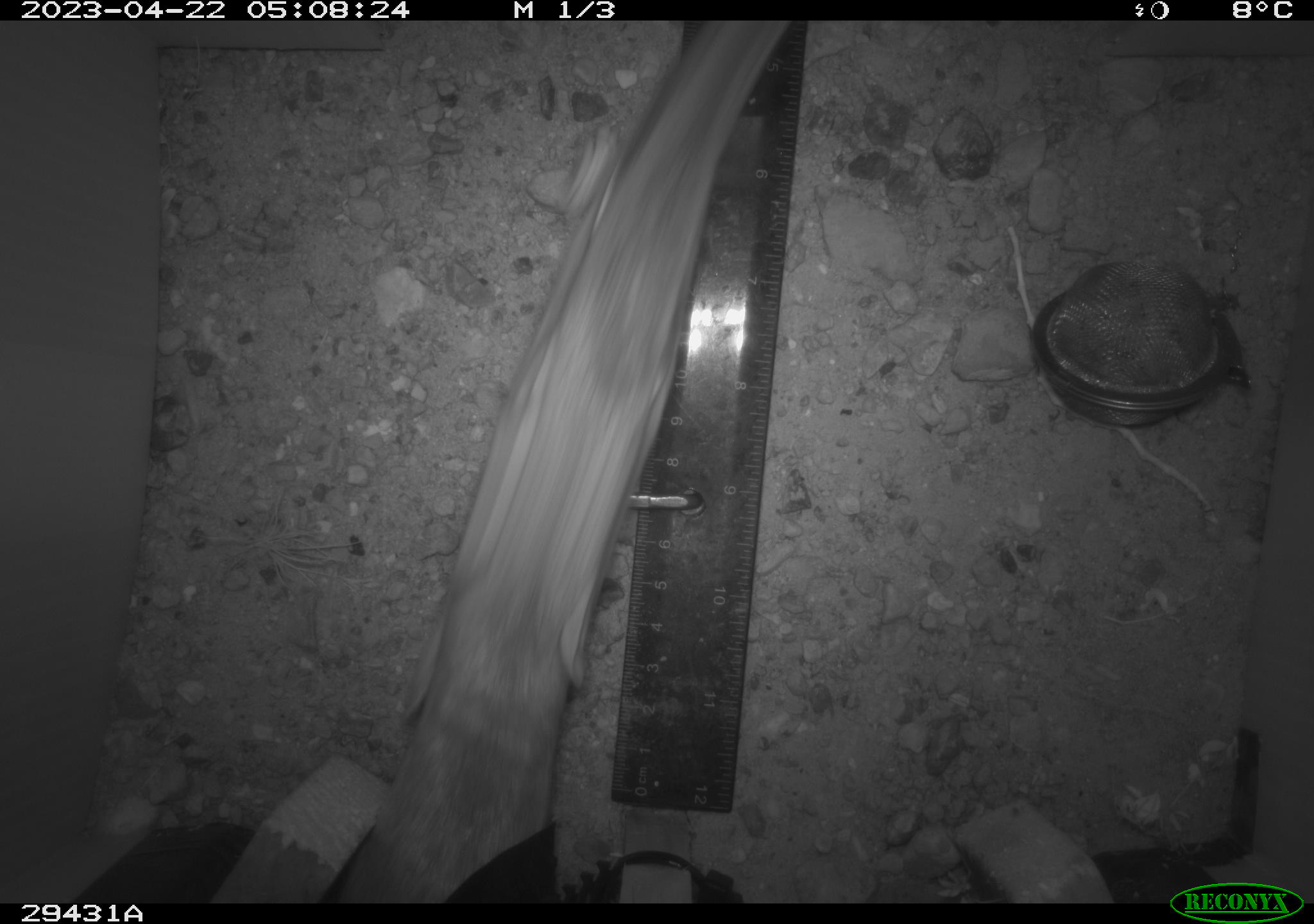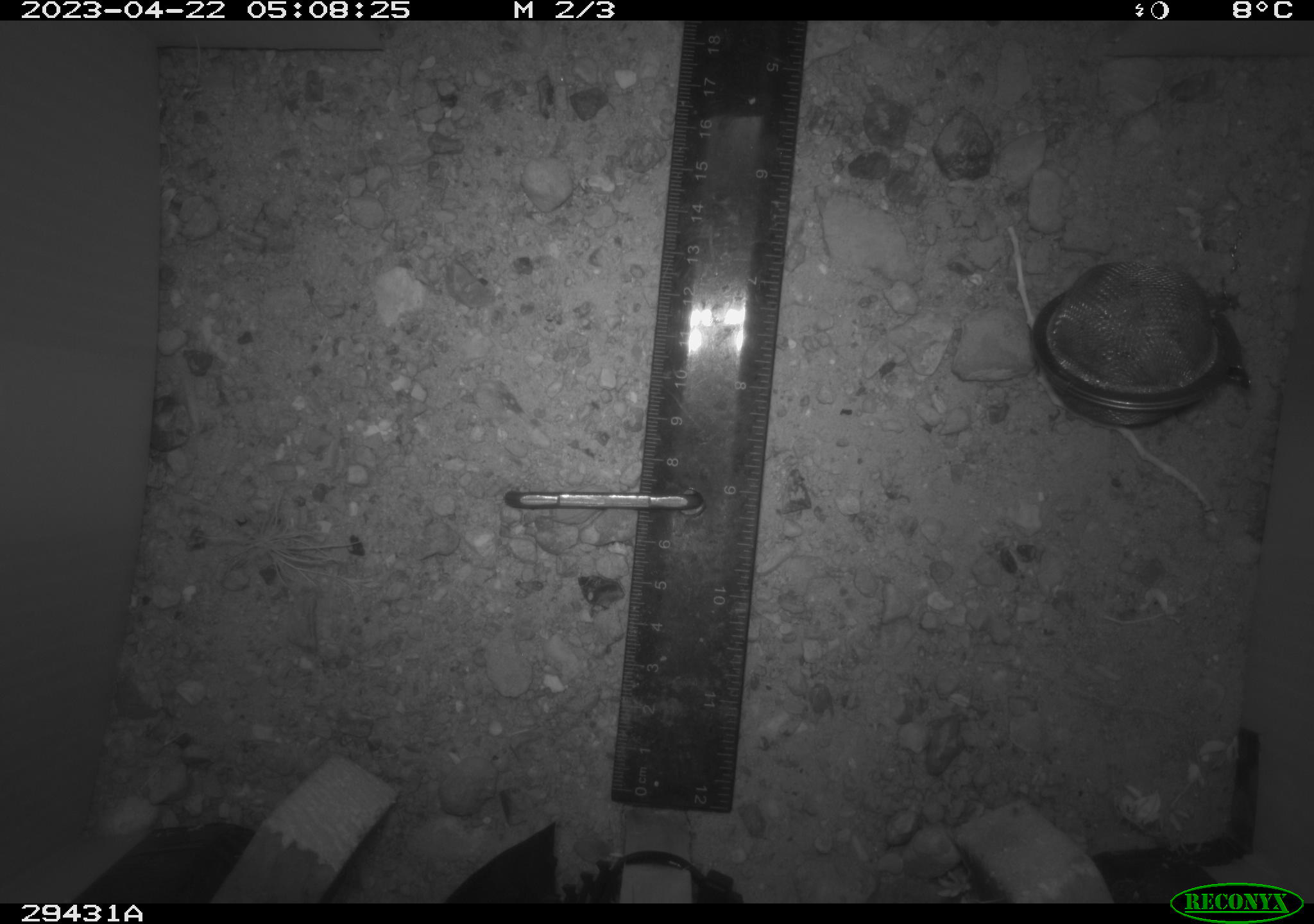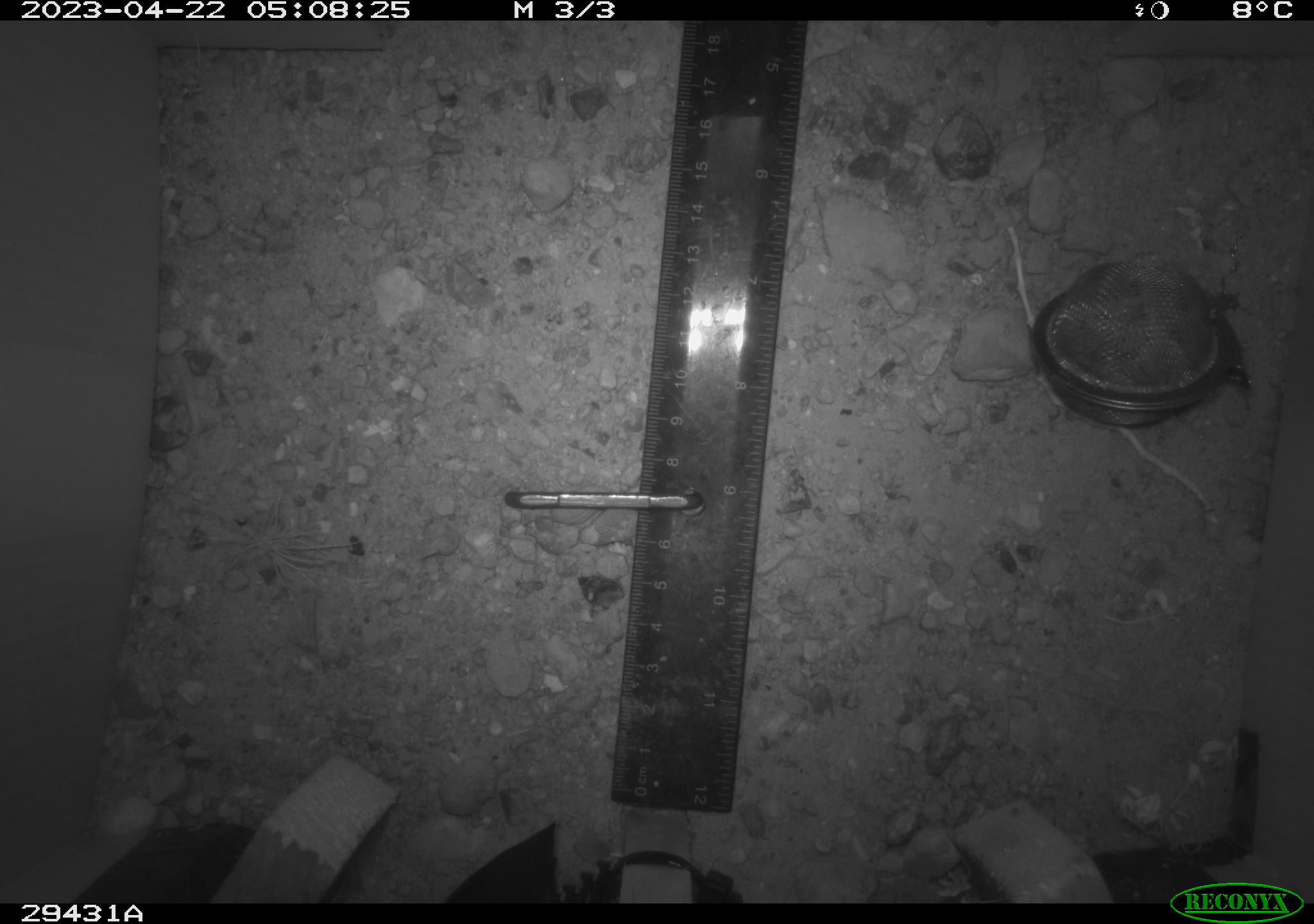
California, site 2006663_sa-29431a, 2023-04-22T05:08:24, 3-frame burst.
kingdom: Animalia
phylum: Chordata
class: Mammalia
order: Rodentia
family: Heteromyidae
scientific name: Heteromyidae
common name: kangaroo rats and pocket mice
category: heteromyidae family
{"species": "heteromyidae family (kangaroo rats and pocket mice) (Heteromyidae)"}